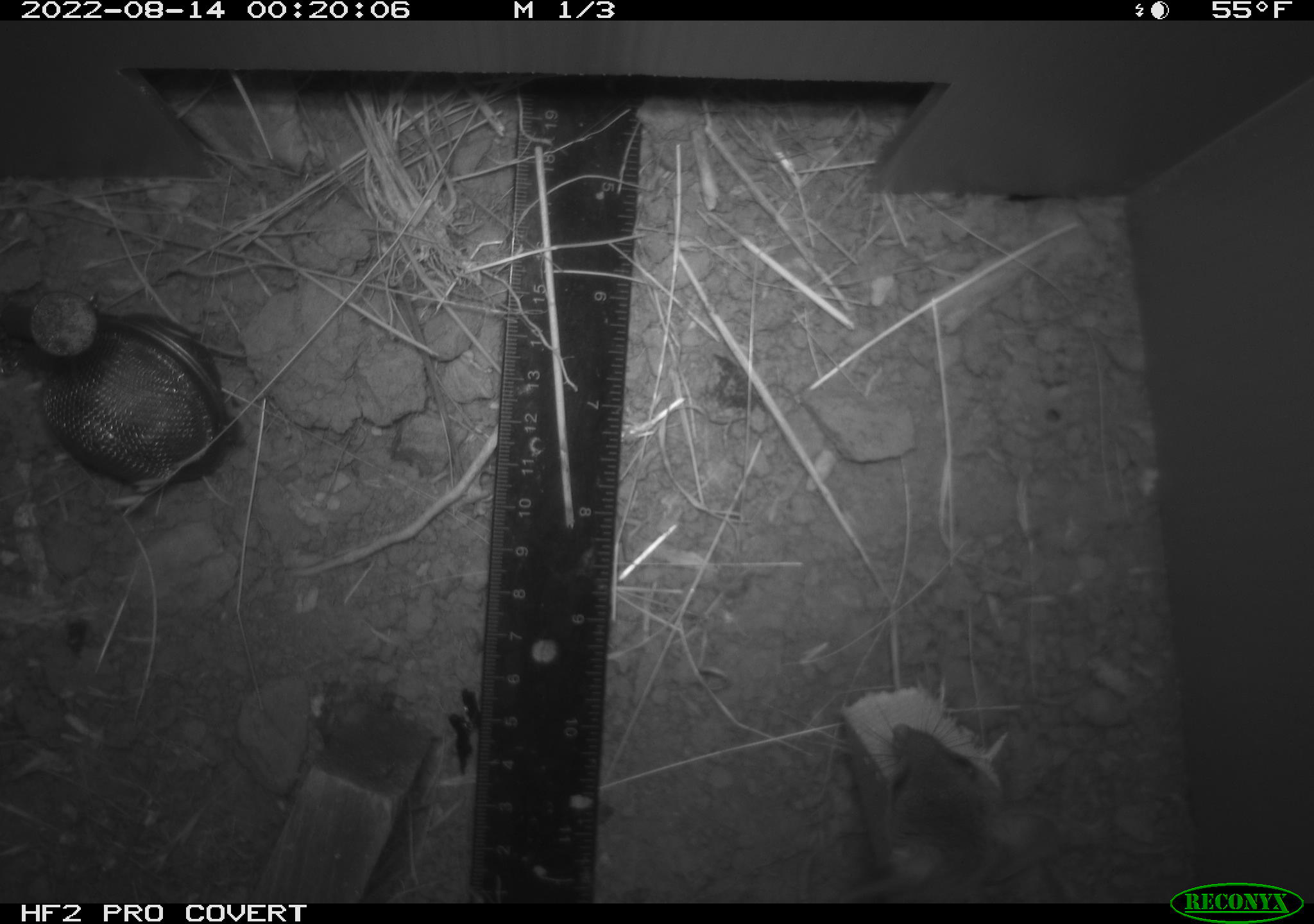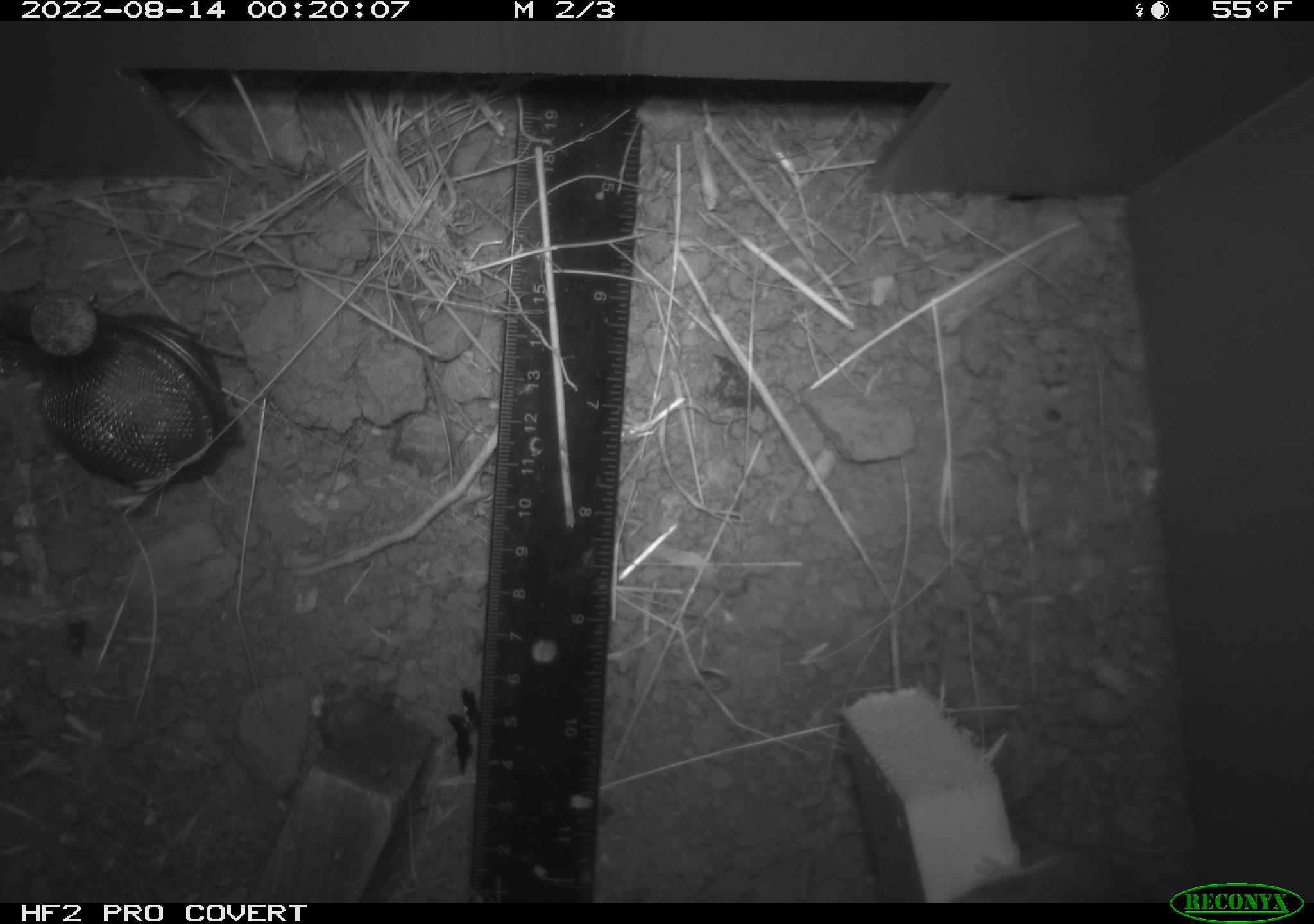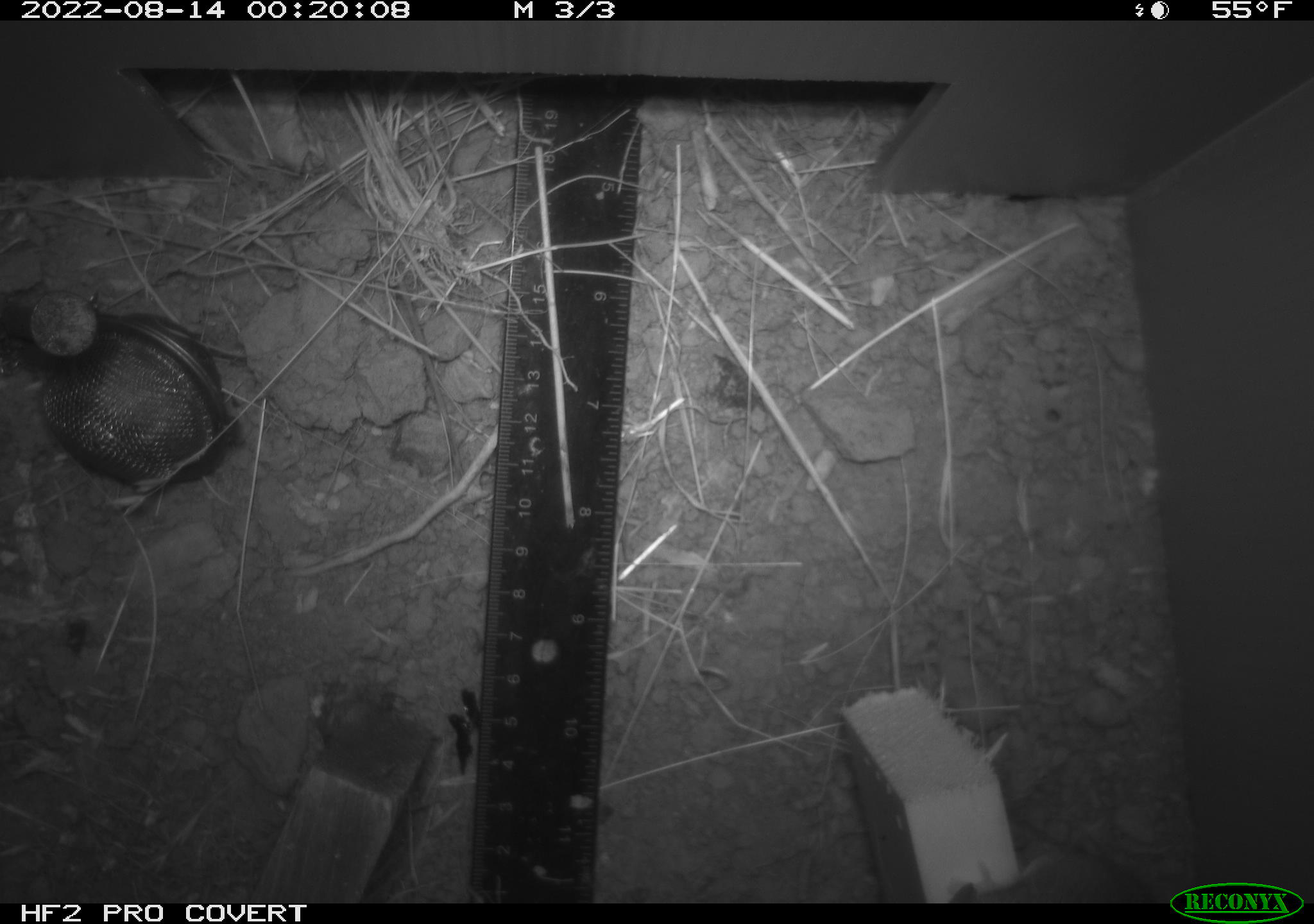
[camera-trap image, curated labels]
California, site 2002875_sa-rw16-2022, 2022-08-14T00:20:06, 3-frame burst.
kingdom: Animalia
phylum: Chordata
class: Mammalia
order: Rodentia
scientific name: Rodentia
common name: mouse species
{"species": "mouse species (Rodentia)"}